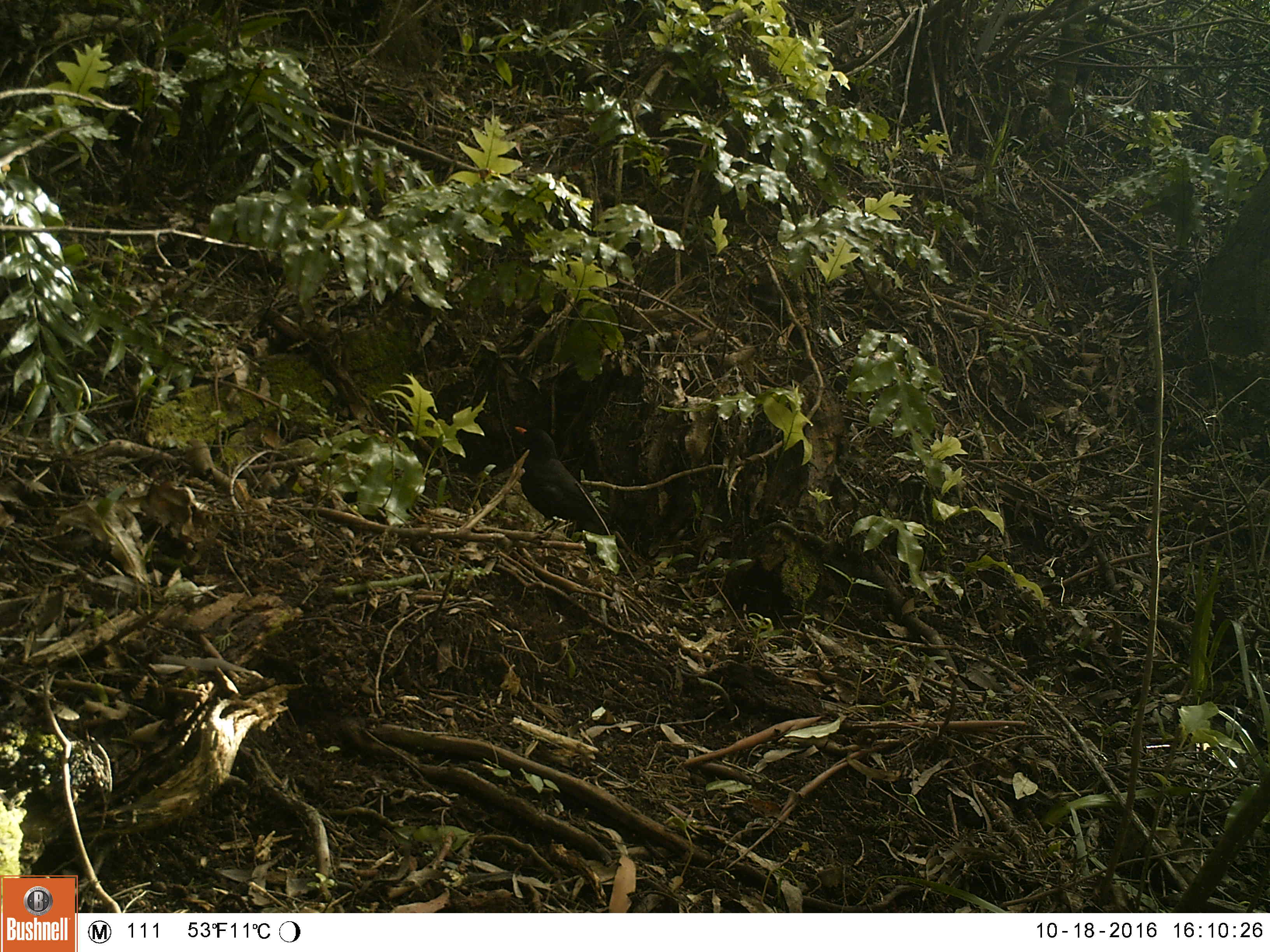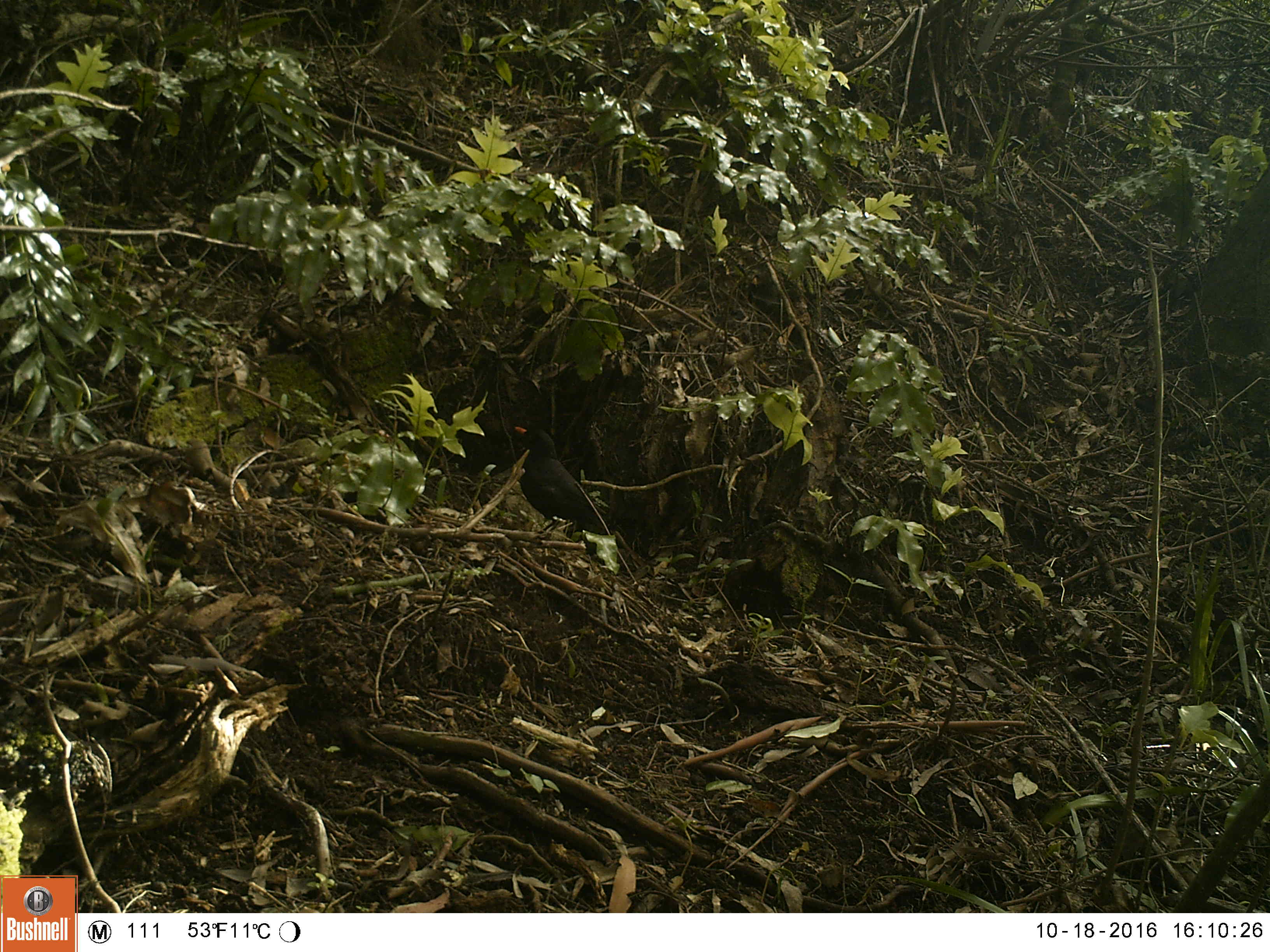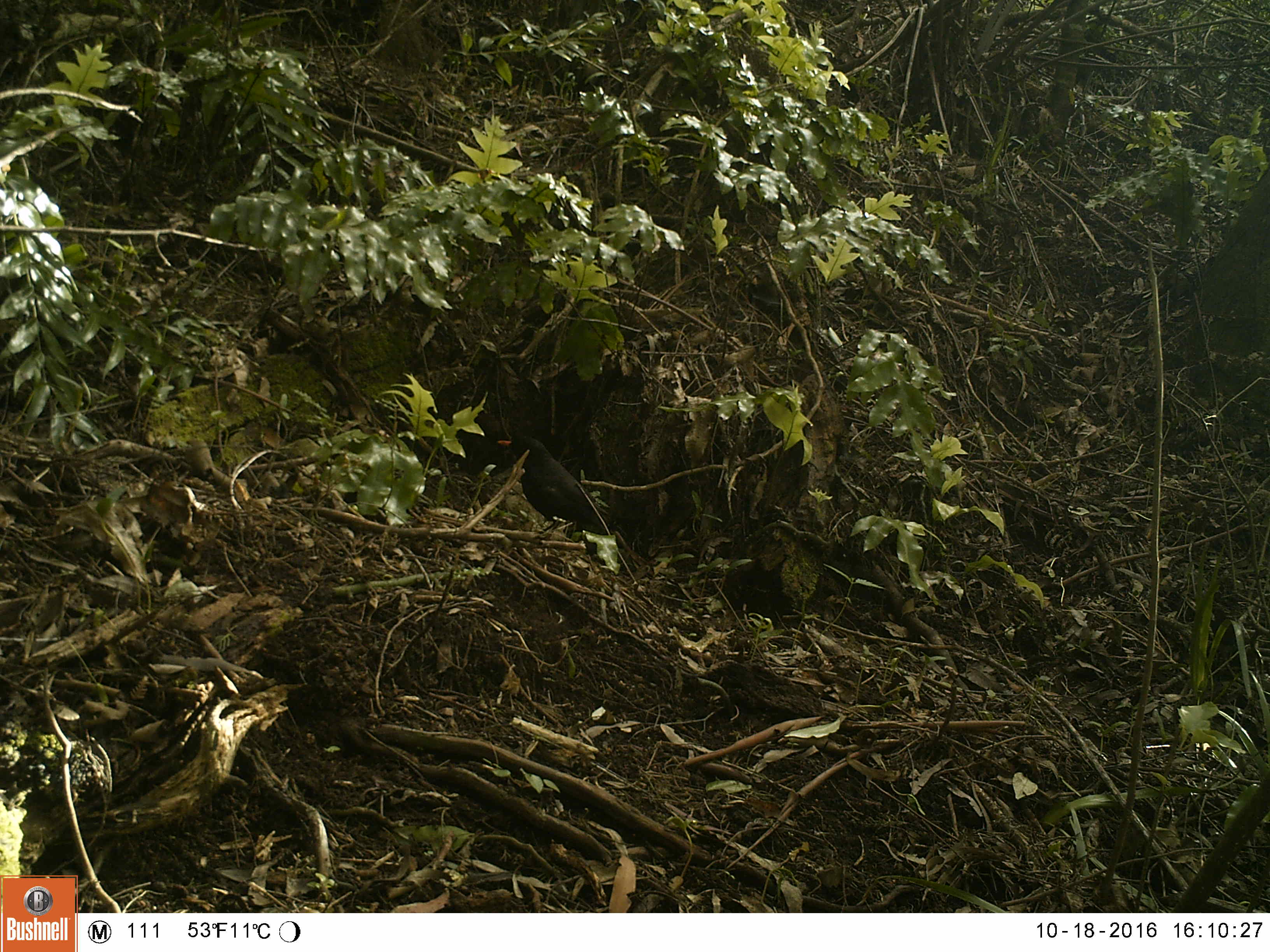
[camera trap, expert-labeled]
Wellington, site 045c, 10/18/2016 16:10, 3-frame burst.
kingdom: Animalia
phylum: Chordata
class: Aves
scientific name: Aves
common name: bird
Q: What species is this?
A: Bird (Aves).